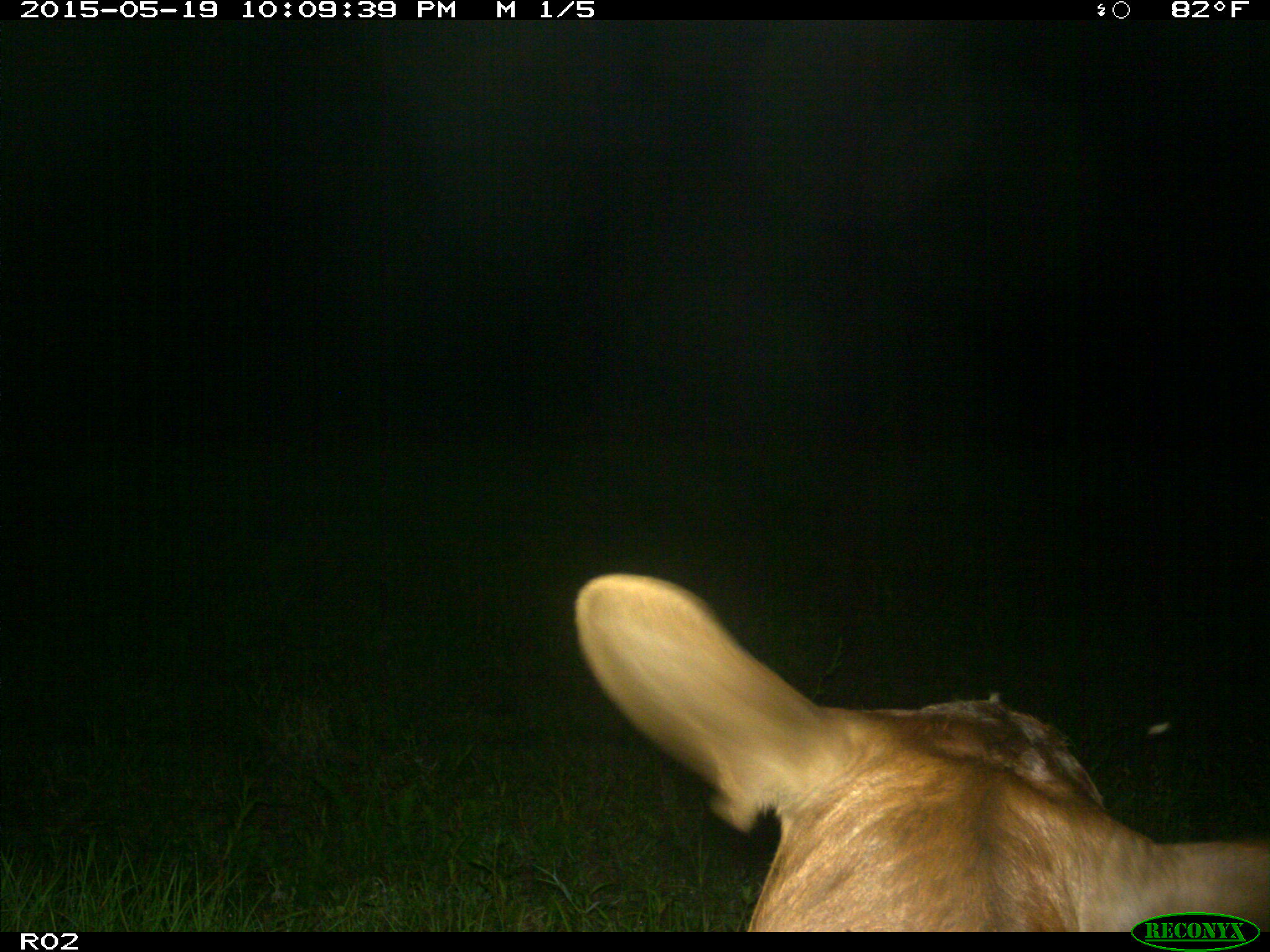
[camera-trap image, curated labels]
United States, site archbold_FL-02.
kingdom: Animalia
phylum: Chordata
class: Mammalia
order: Artiodactyla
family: Bovidae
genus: Bos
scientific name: Bos taurus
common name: domestic cow